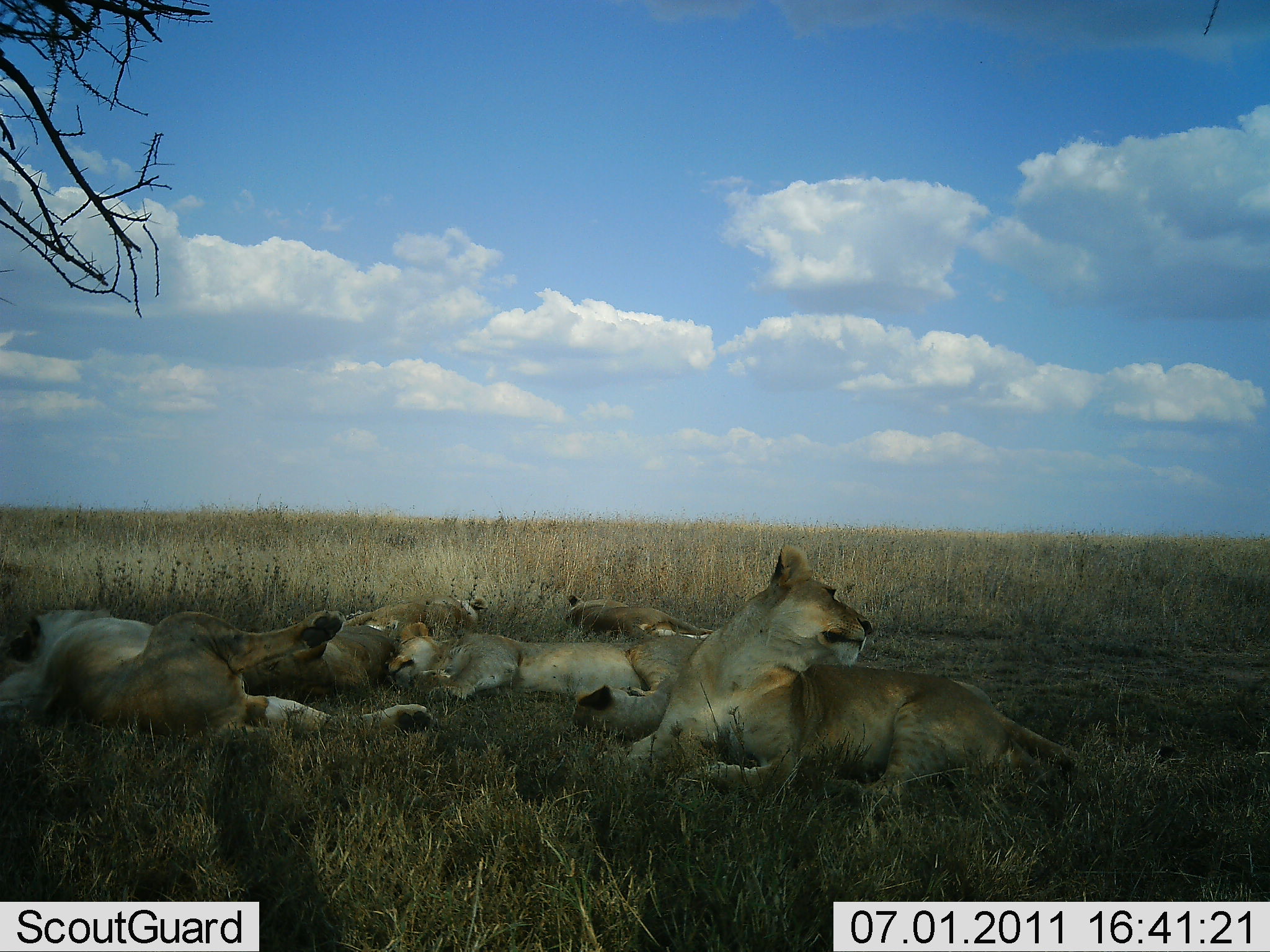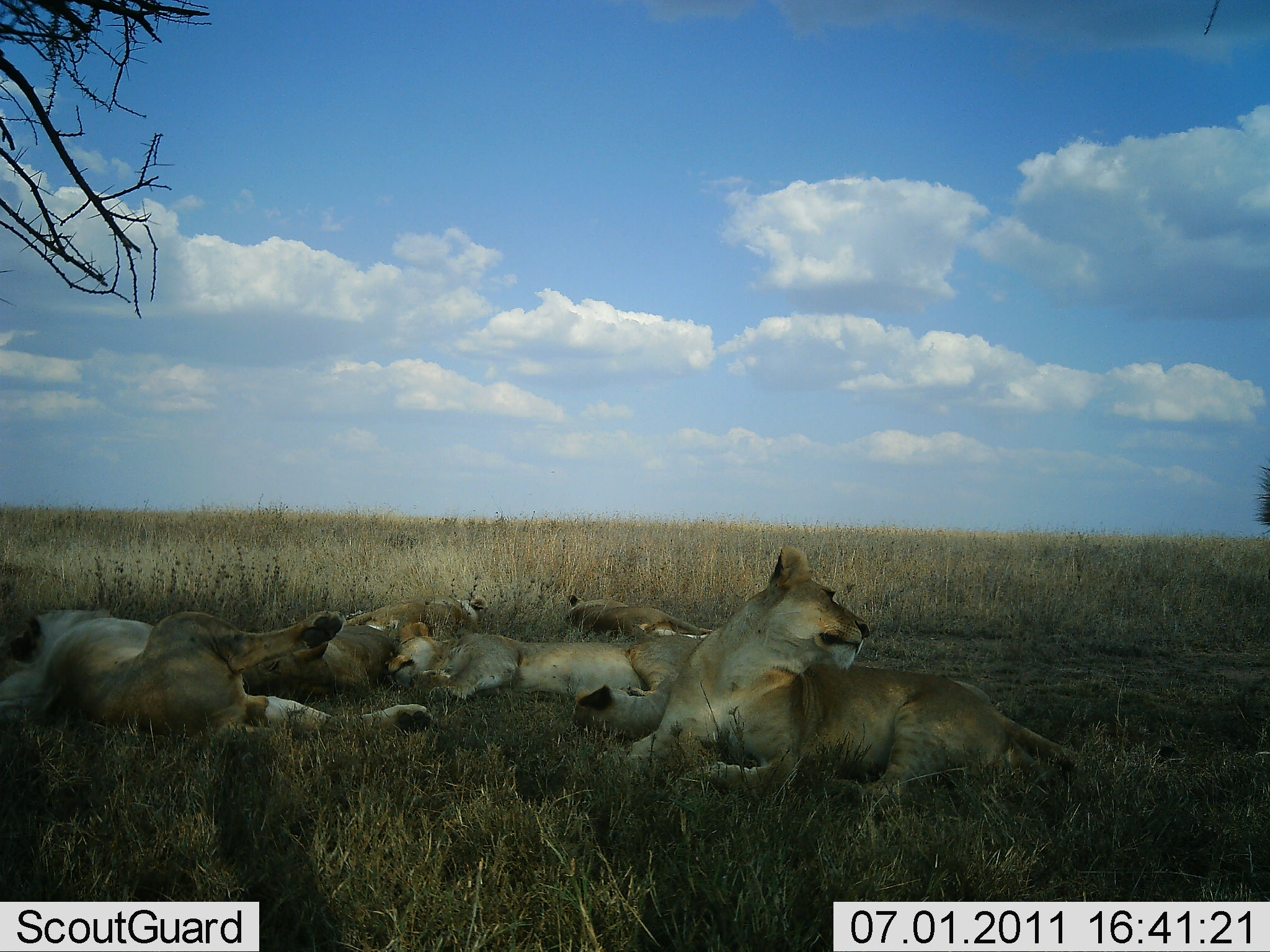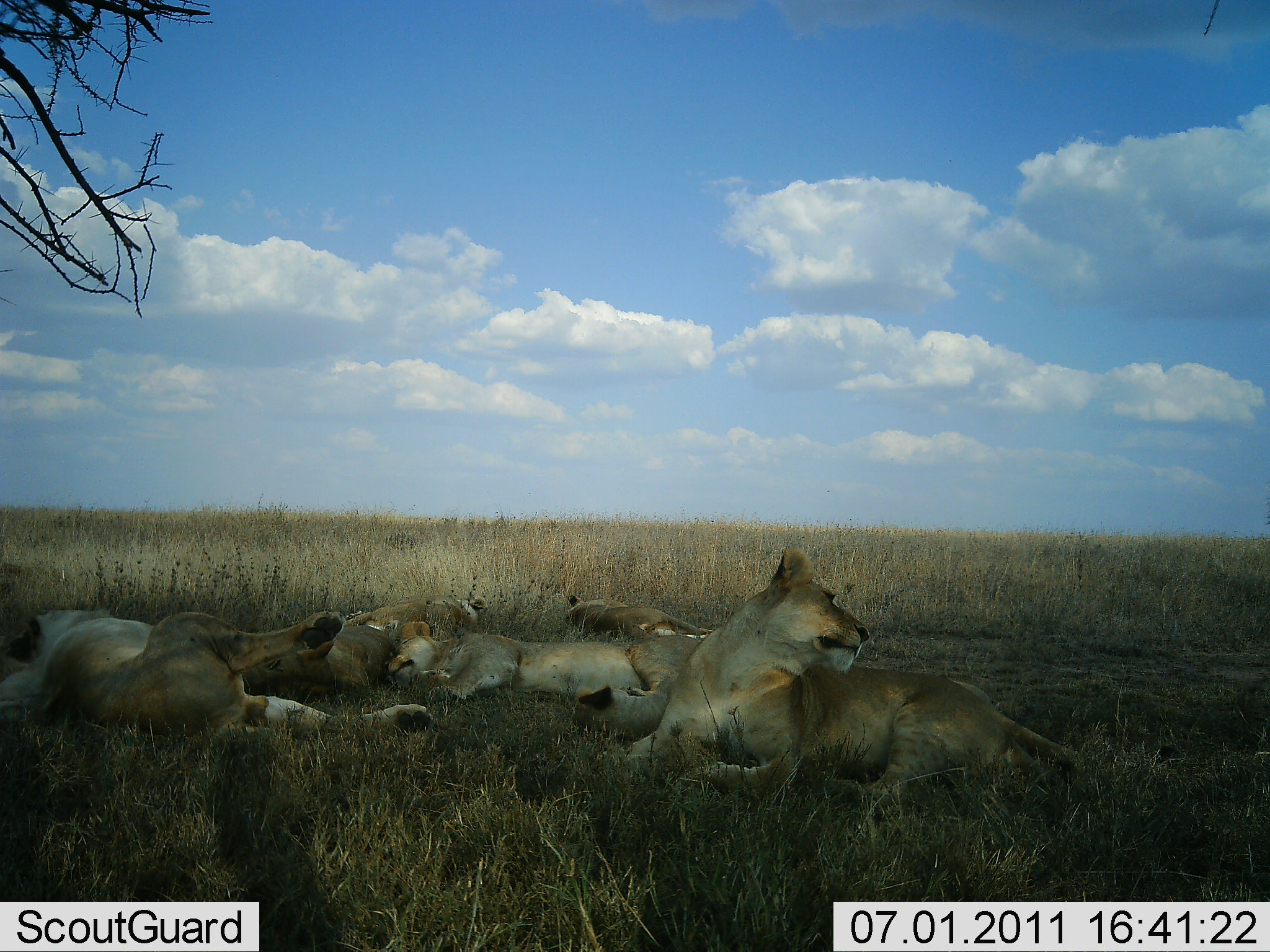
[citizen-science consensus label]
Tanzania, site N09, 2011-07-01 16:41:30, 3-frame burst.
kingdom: Animalia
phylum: Chordata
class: Mammalia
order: Carnivora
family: Felidae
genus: Panthera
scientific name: Panthera leo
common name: lion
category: lionfemale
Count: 5.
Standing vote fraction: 0%.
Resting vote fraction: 100%.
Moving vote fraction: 0%.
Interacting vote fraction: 14%.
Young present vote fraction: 36%.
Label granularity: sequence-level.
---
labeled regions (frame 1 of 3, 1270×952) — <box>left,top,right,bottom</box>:
animal: <box>626,545,1081,813</box>; <box>0,602,435,739</box>; <box>384,619,701,702</box>; <box>251,594,489,701</box>; <box>566,593,714,645</box>; <box>574,679,672,743</box>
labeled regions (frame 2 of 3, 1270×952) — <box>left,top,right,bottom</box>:
animal: <box>619,544,1088,809</box>; <box>0,607,432,742</box>; <box>384,618,701,705</box>; <box>289,594,488,697</box>; <box>566,592,714,640</box>; <box>573,684,673,742</box>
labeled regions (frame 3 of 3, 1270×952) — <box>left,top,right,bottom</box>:
animal: <box>626,545,1085,801</box>; <box>0,608,433,738</box>; <box>382,621,702,702</box>; <box>310,594,489,692</box>; <box>566,594,714,641</box>; <box>573,685,671,741</box>